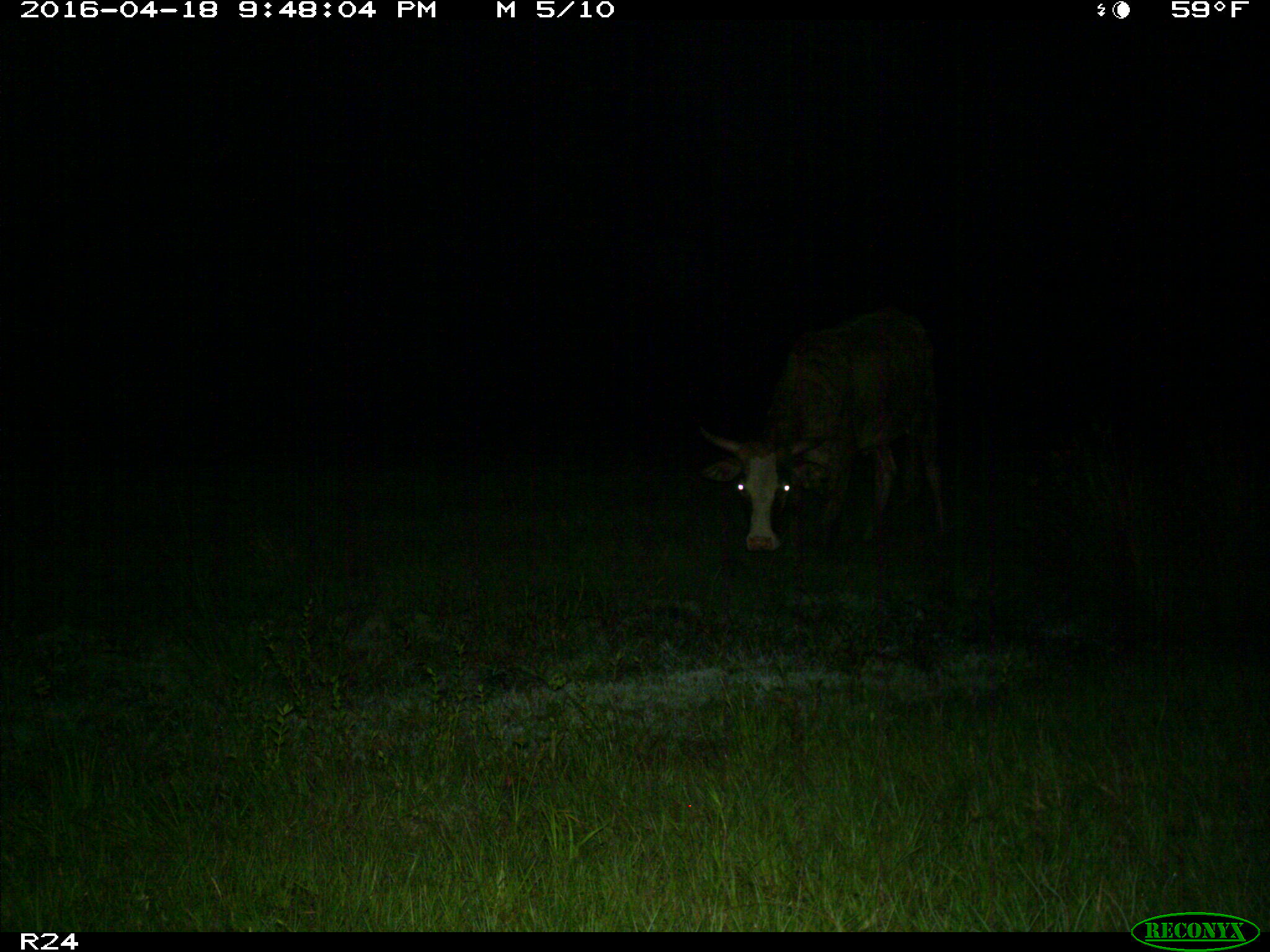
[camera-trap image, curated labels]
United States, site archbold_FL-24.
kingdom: Animalia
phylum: Chordata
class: Mammalia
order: Artiodactyla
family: Bovidae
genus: Bos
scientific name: Bos taurus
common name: domestic cow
Bos taurus (domestic cow).